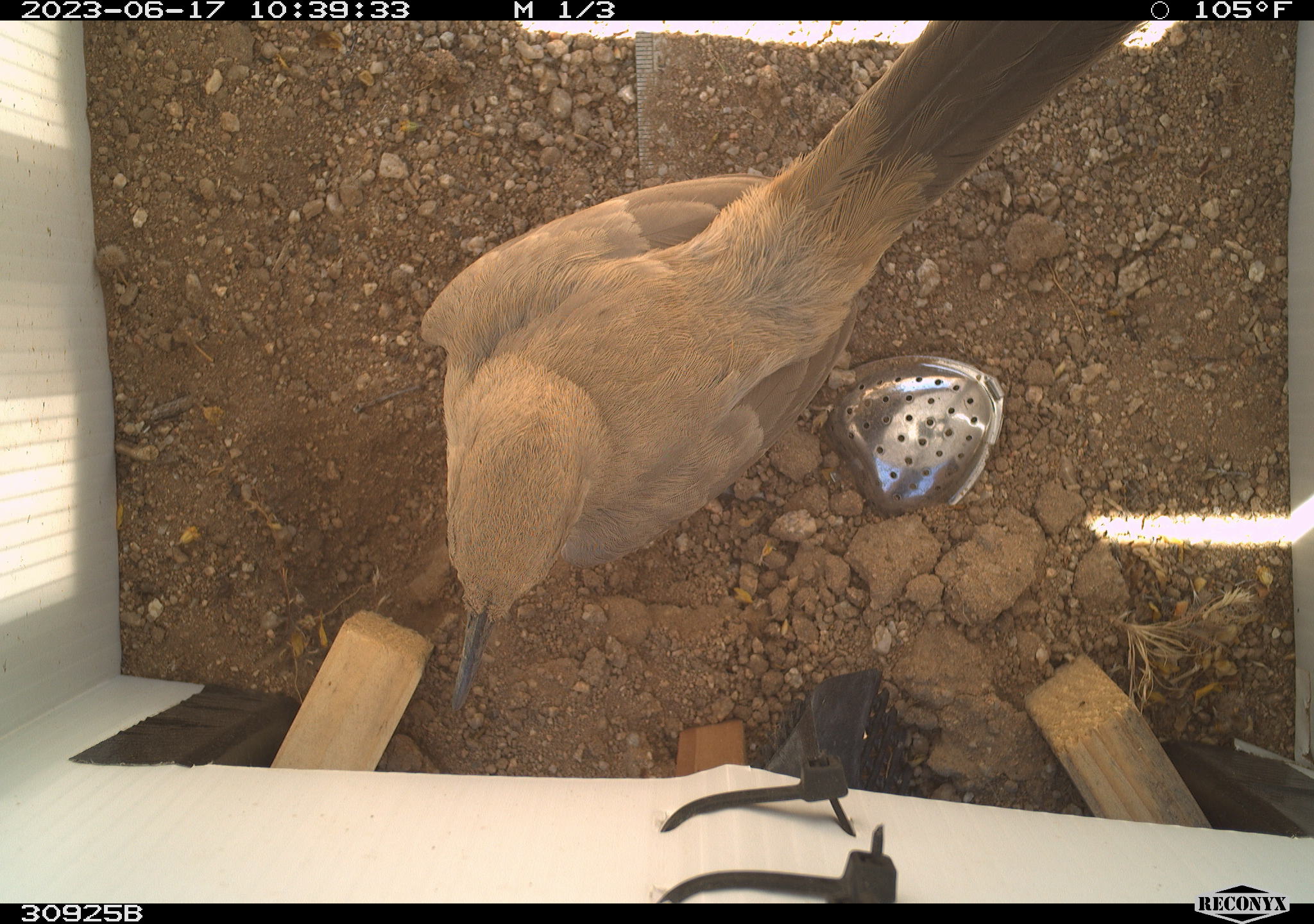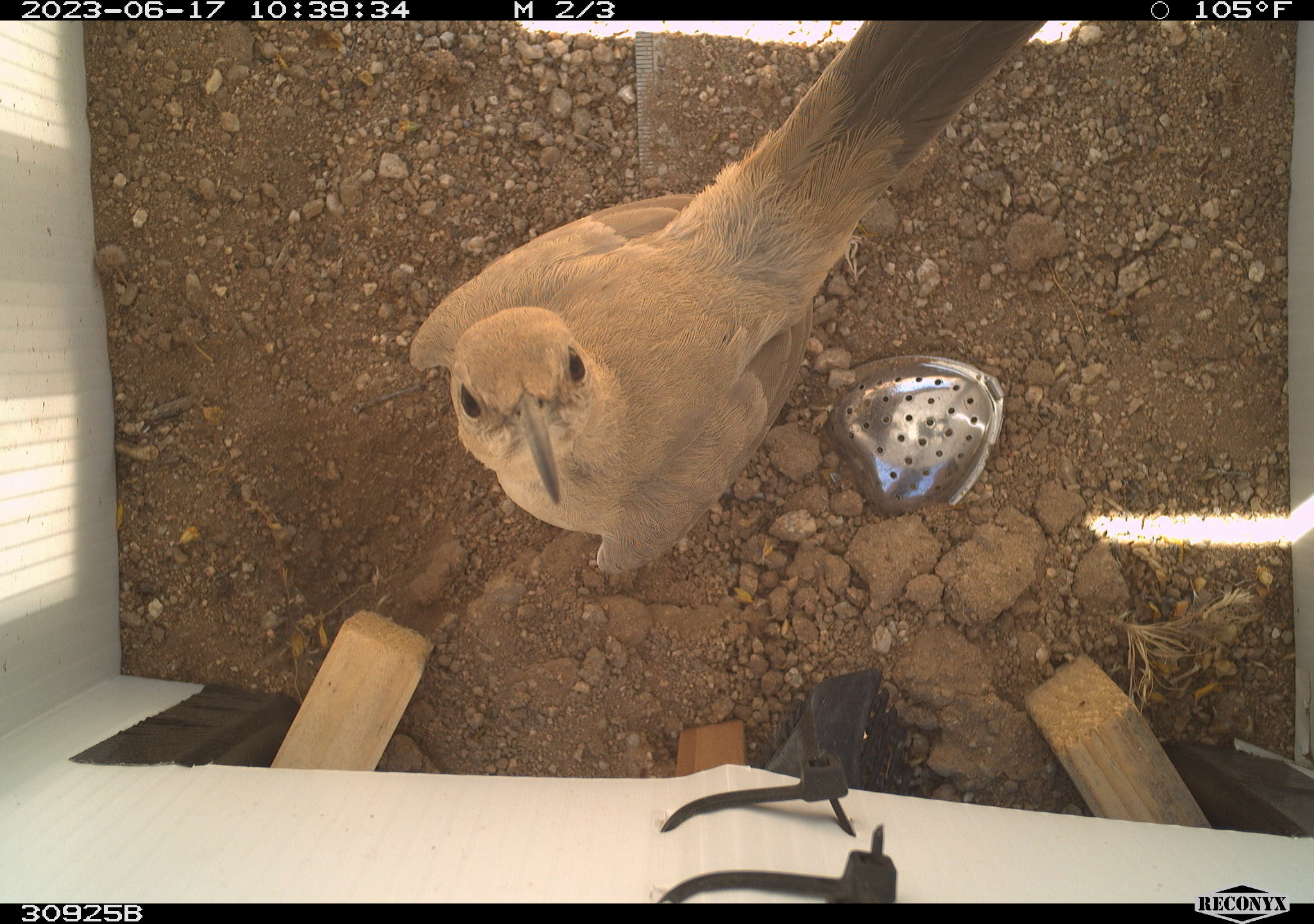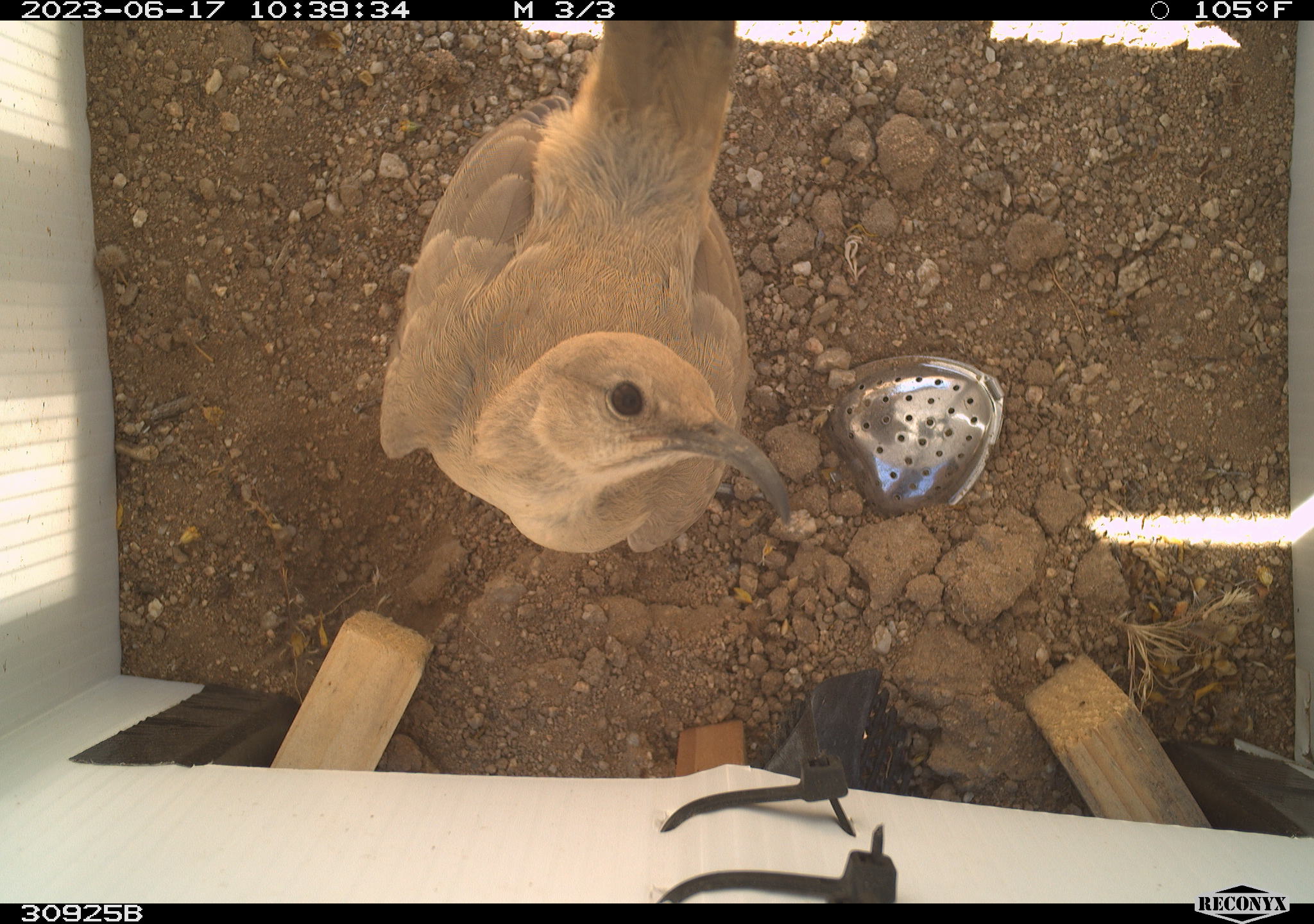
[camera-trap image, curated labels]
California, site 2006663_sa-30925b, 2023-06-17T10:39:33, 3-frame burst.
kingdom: Animalia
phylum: Chordata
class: Aves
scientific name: Aves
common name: bird